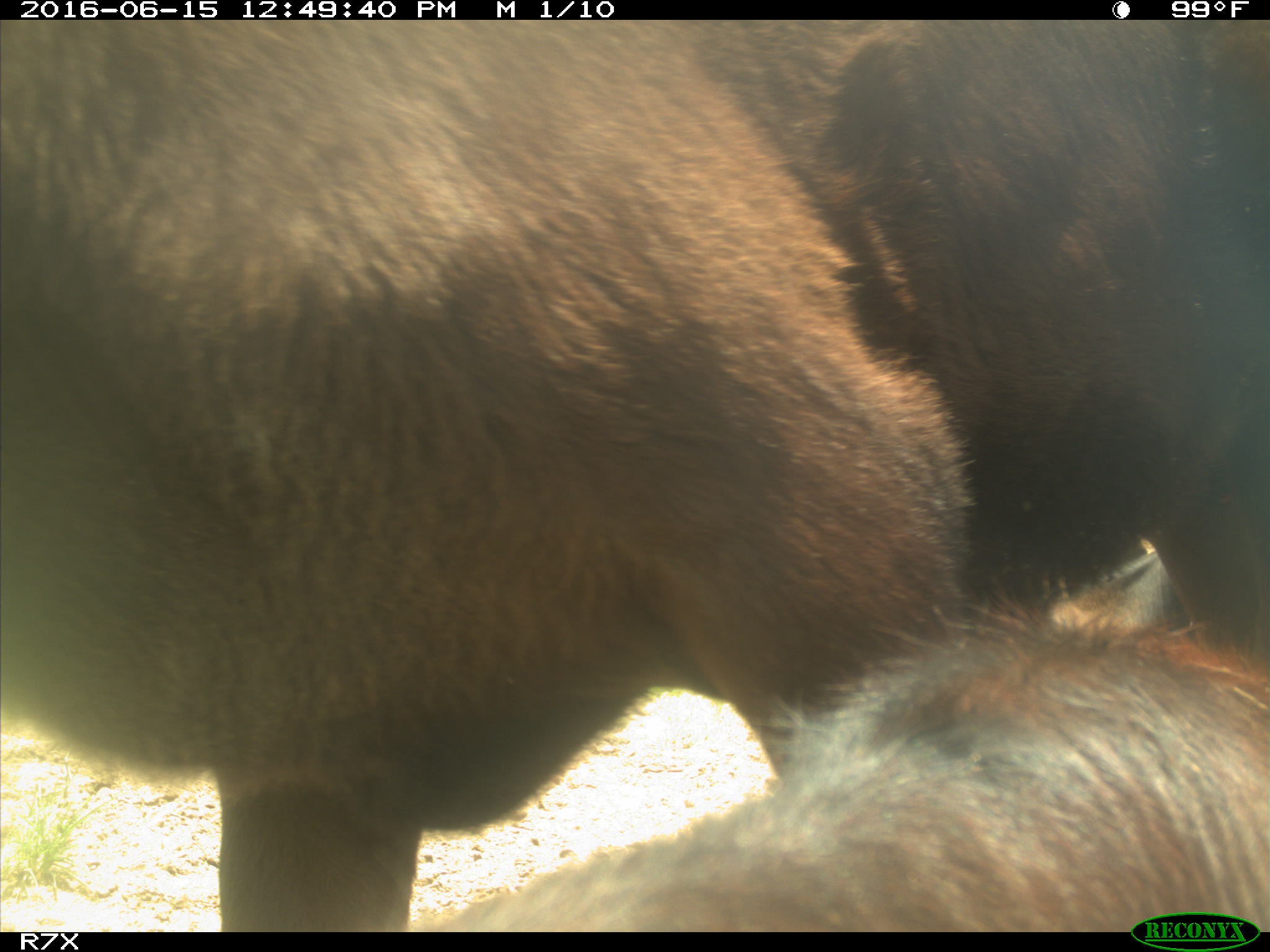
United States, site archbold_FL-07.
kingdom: Animalia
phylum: Chordata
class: Mammalia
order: Artiodactyla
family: Bovidae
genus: Bos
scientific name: Bos taurus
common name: domestic cow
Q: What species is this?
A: Bos taurus (domestic cow).